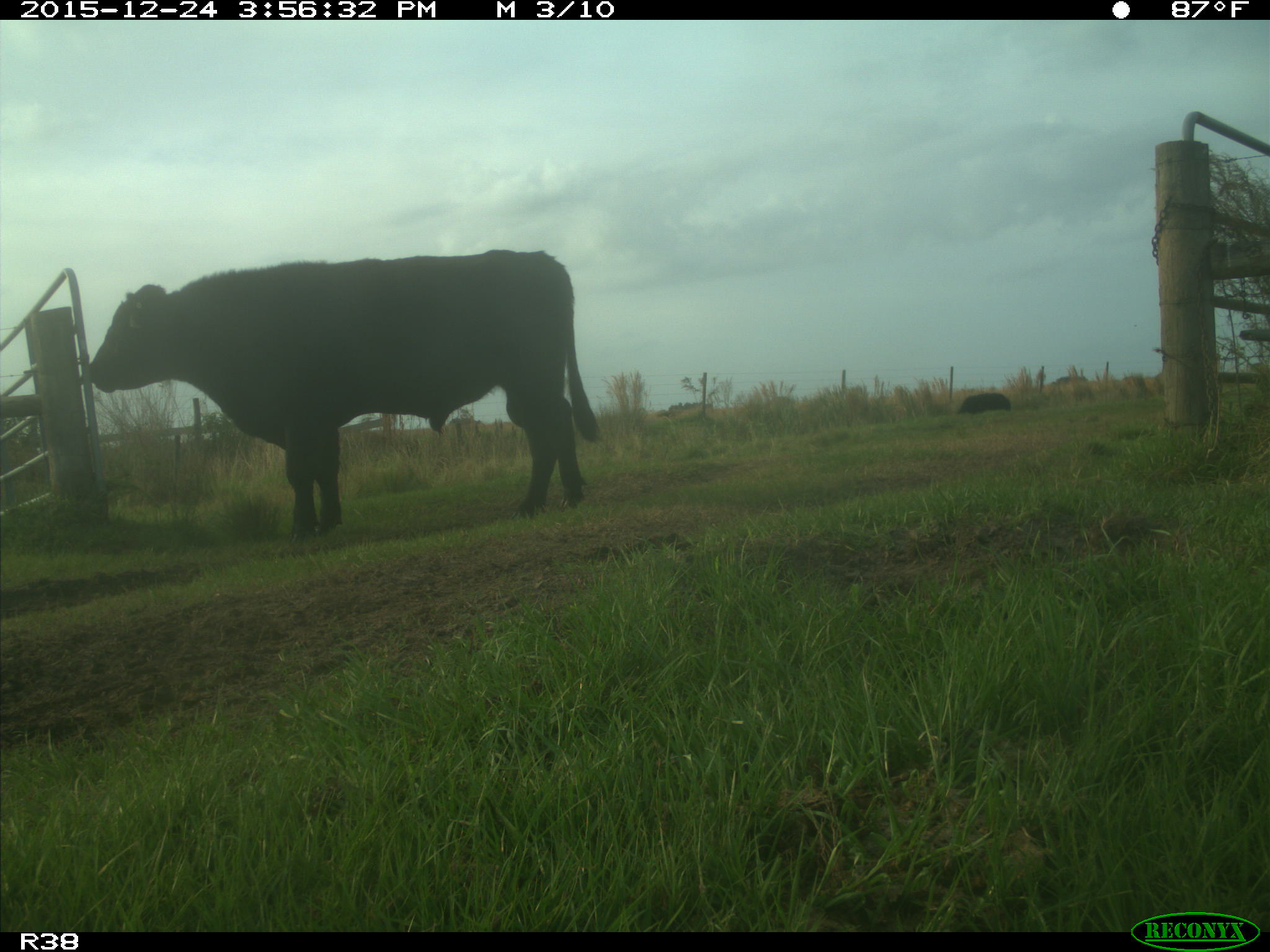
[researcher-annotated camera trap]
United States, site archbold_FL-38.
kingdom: Animalia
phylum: Chordata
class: Mammalia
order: Artiodactyla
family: Bovidae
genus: Bos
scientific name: Bos taurus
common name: domestic cow